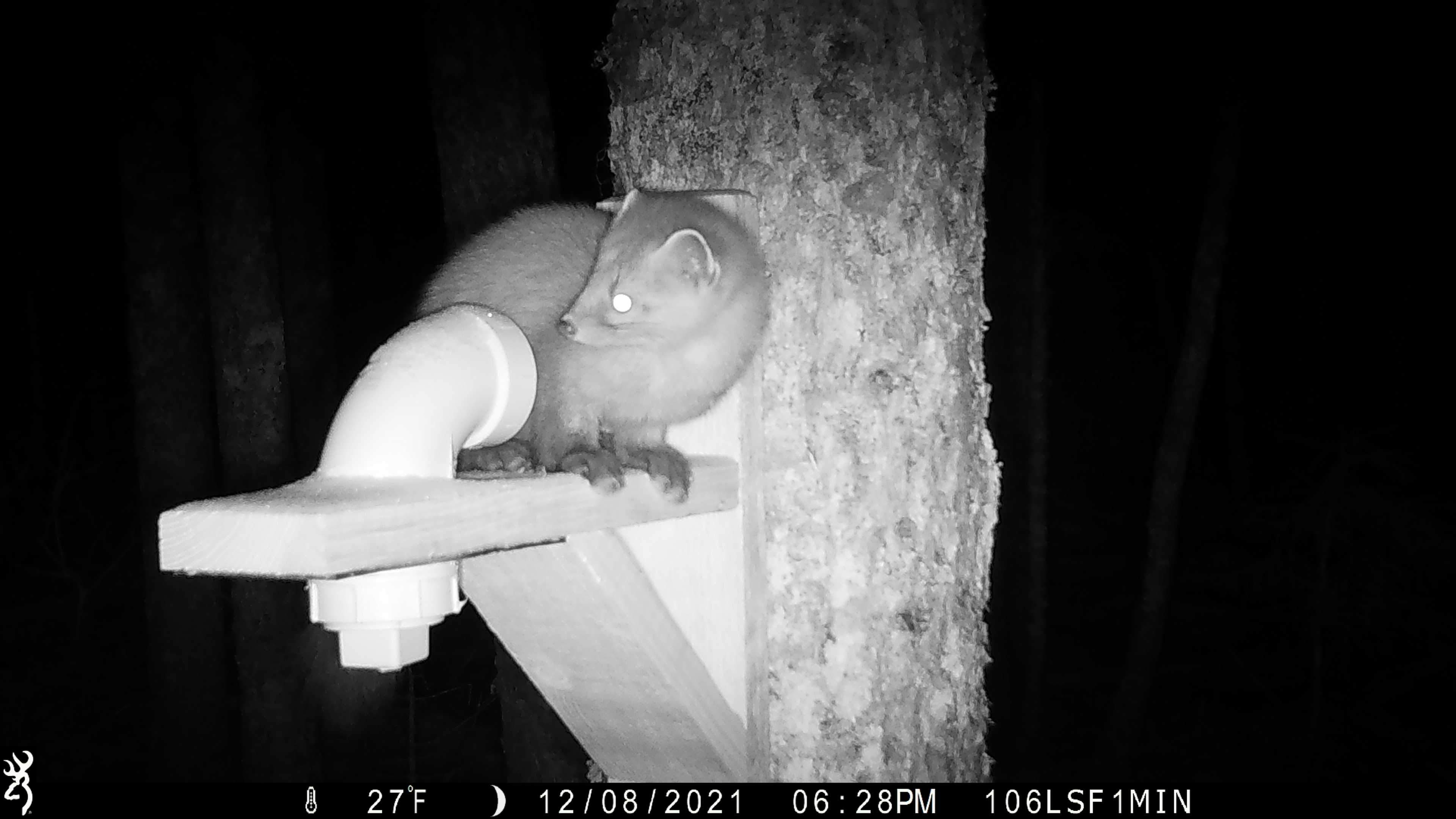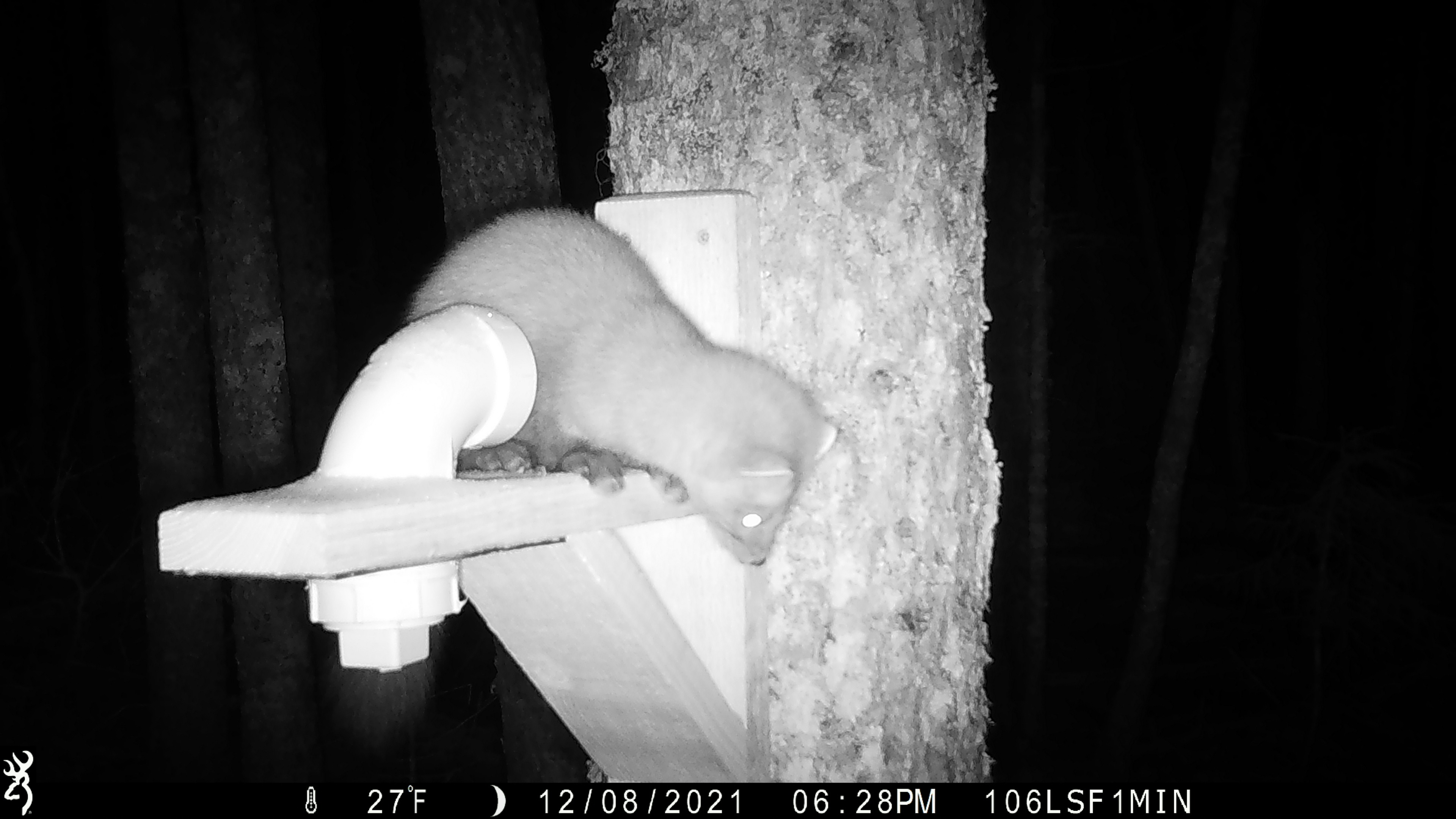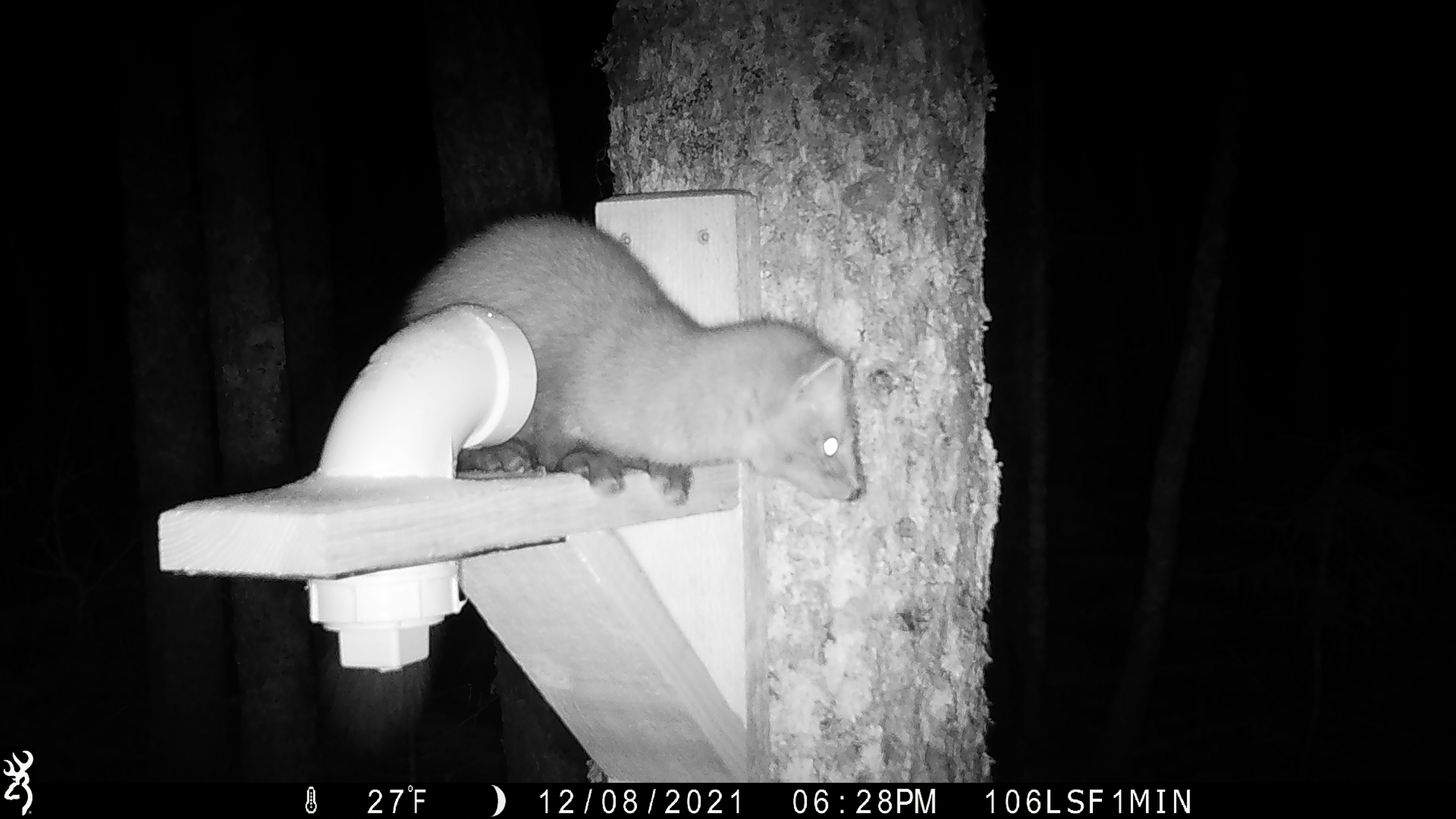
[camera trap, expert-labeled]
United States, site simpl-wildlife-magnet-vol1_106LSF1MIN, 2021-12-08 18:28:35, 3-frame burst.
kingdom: Animalia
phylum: Chordata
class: Mammalia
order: Carnivora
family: Mustelidae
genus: Martes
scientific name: Martes americana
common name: american marten